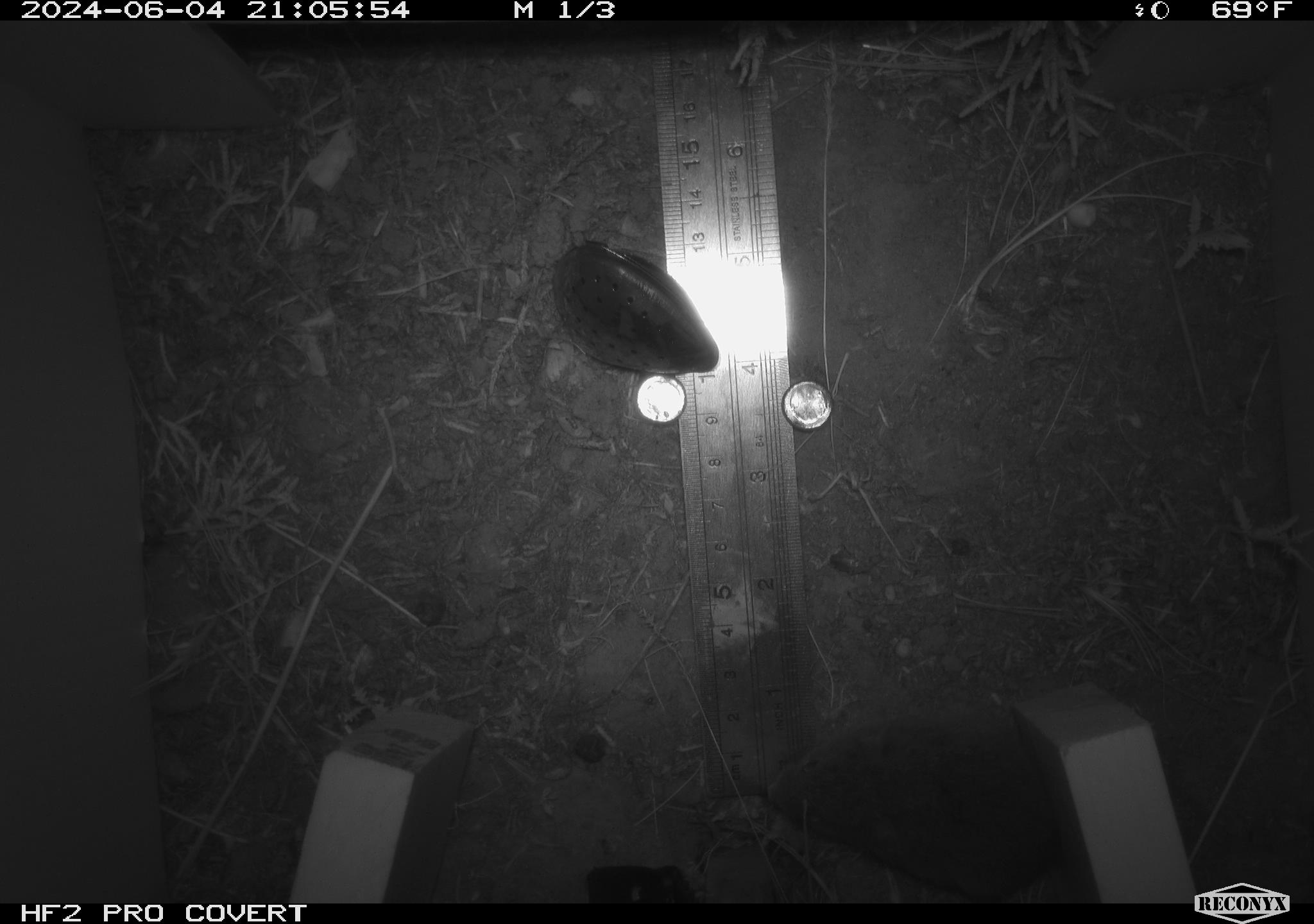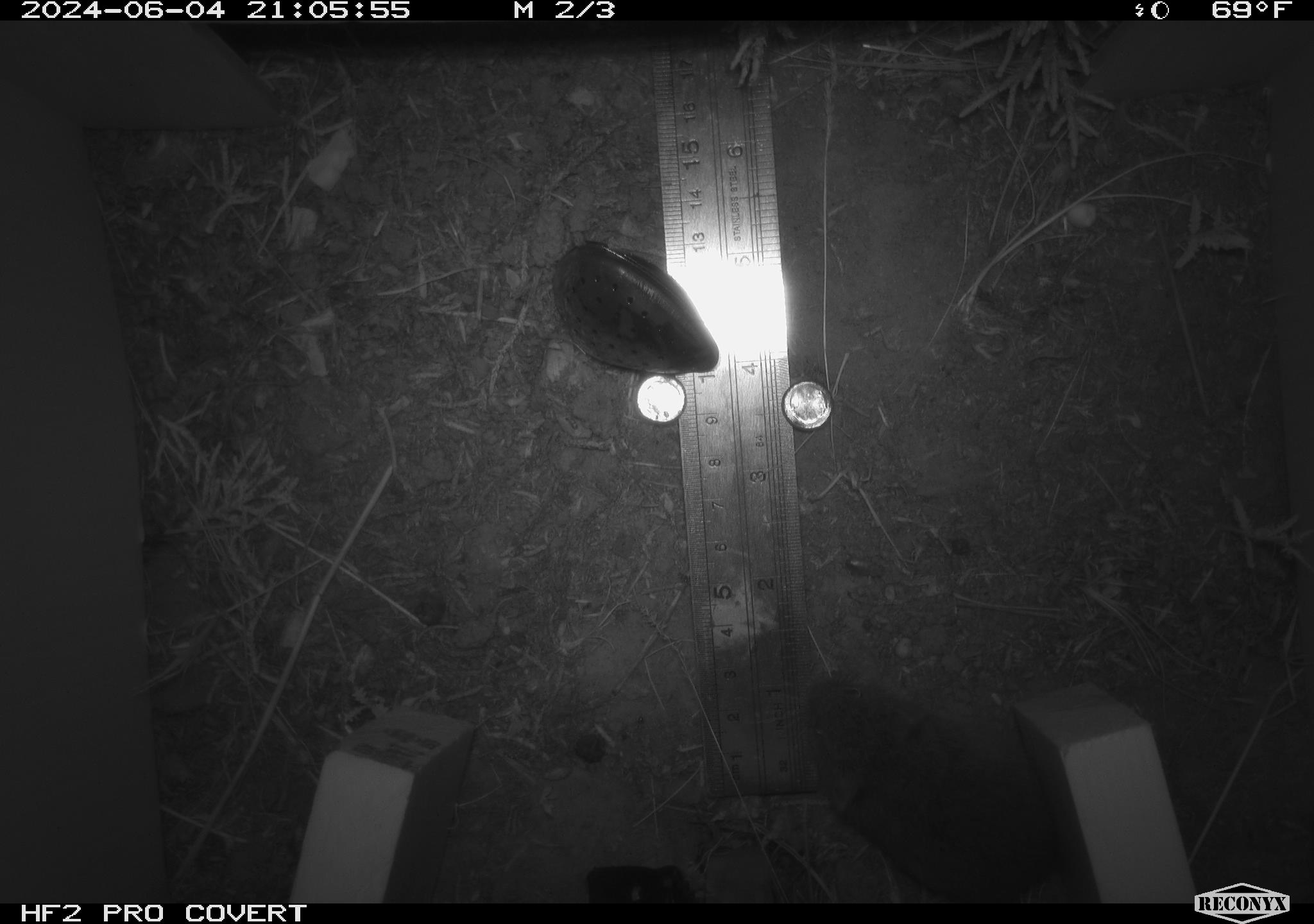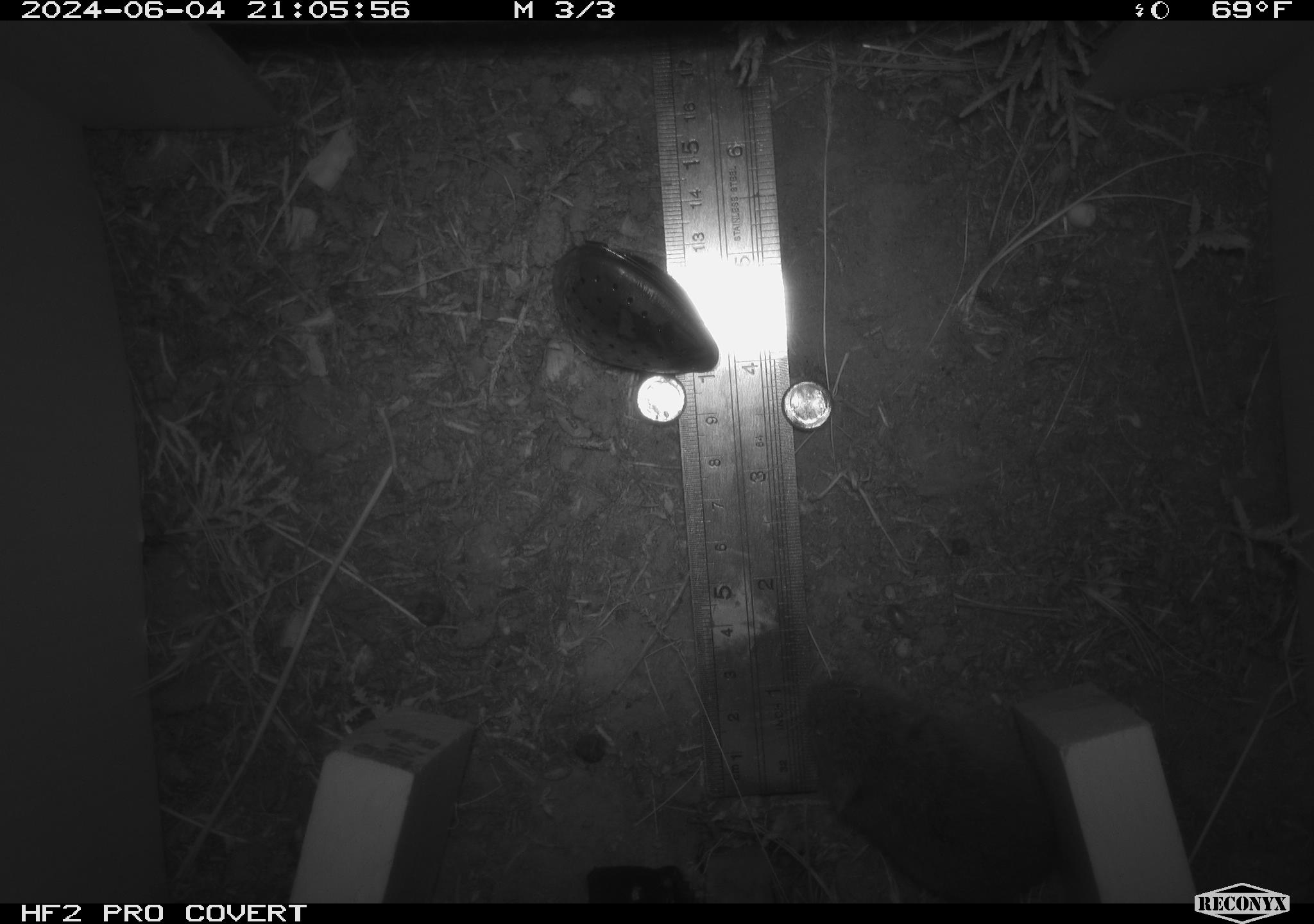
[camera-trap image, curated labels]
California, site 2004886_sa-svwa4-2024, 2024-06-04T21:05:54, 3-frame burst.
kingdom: Animalia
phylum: Chordata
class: Mammalia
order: Rodentia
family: Cricetidae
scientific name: Arvicolinae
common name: voles, lemmings, and muskrats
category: arvicolinae subfamily